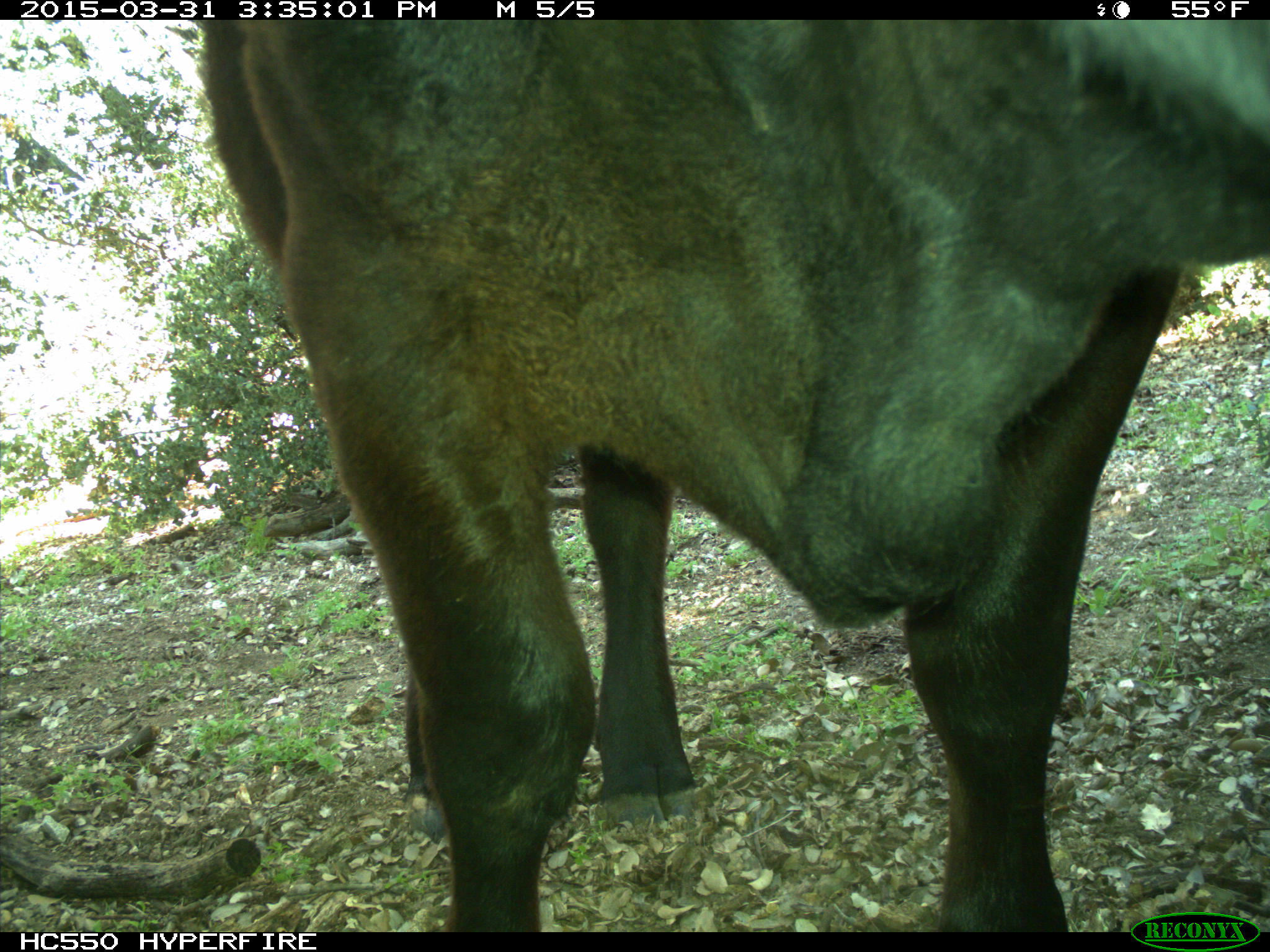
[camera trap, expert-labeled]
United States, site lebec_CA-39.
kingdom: Animalia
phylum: Chordata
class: Mammalia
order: Artiodactyla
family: Bovidae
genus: Bos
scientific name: Bos taurus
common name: domestic cow